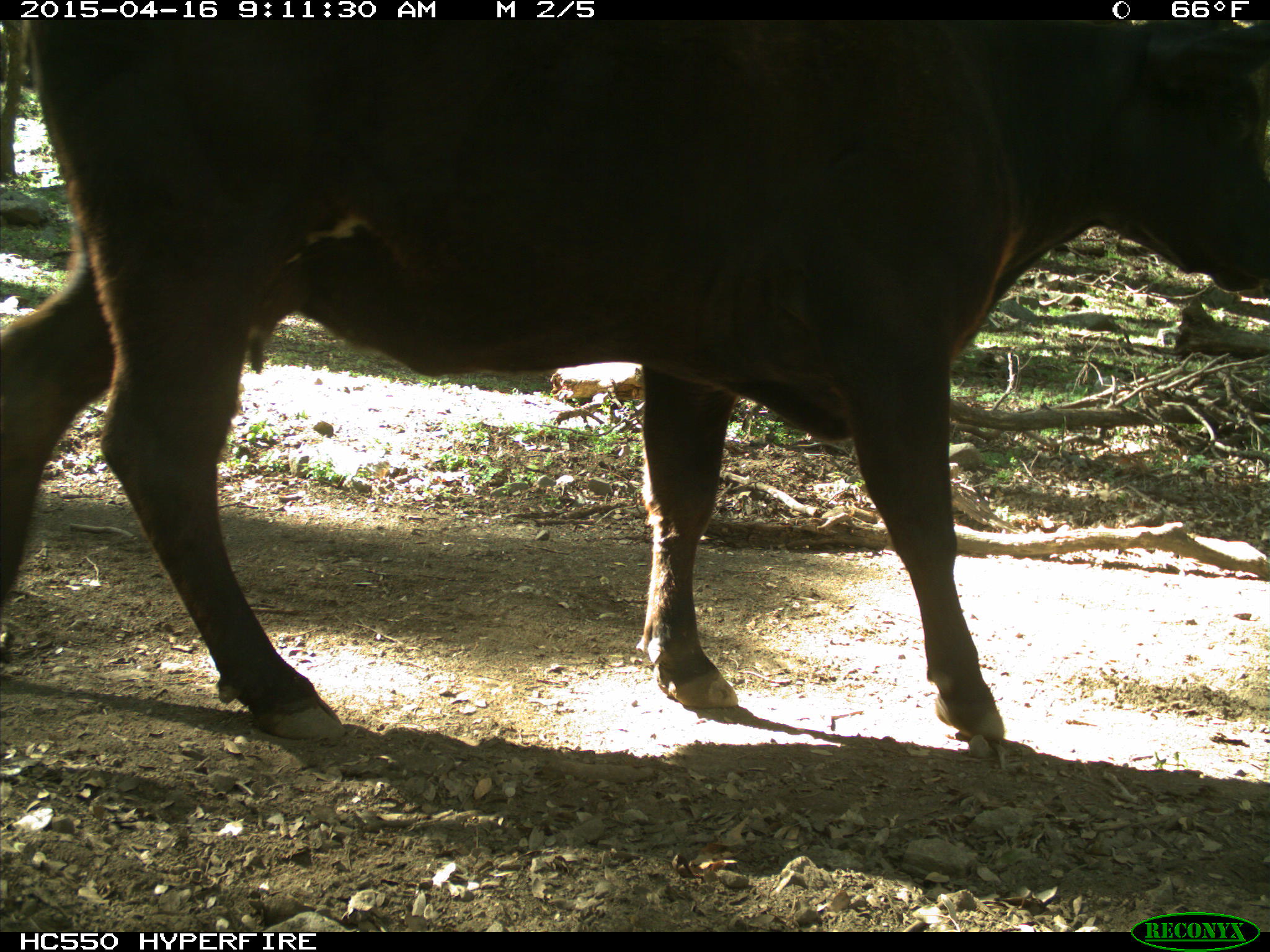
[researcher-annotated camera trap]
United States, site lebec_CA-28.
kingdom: Animalia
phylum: Chordata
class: Mammalia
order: Artiodactyla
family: Bovidae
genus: Bos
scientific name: Bos taurus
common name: domestic cow